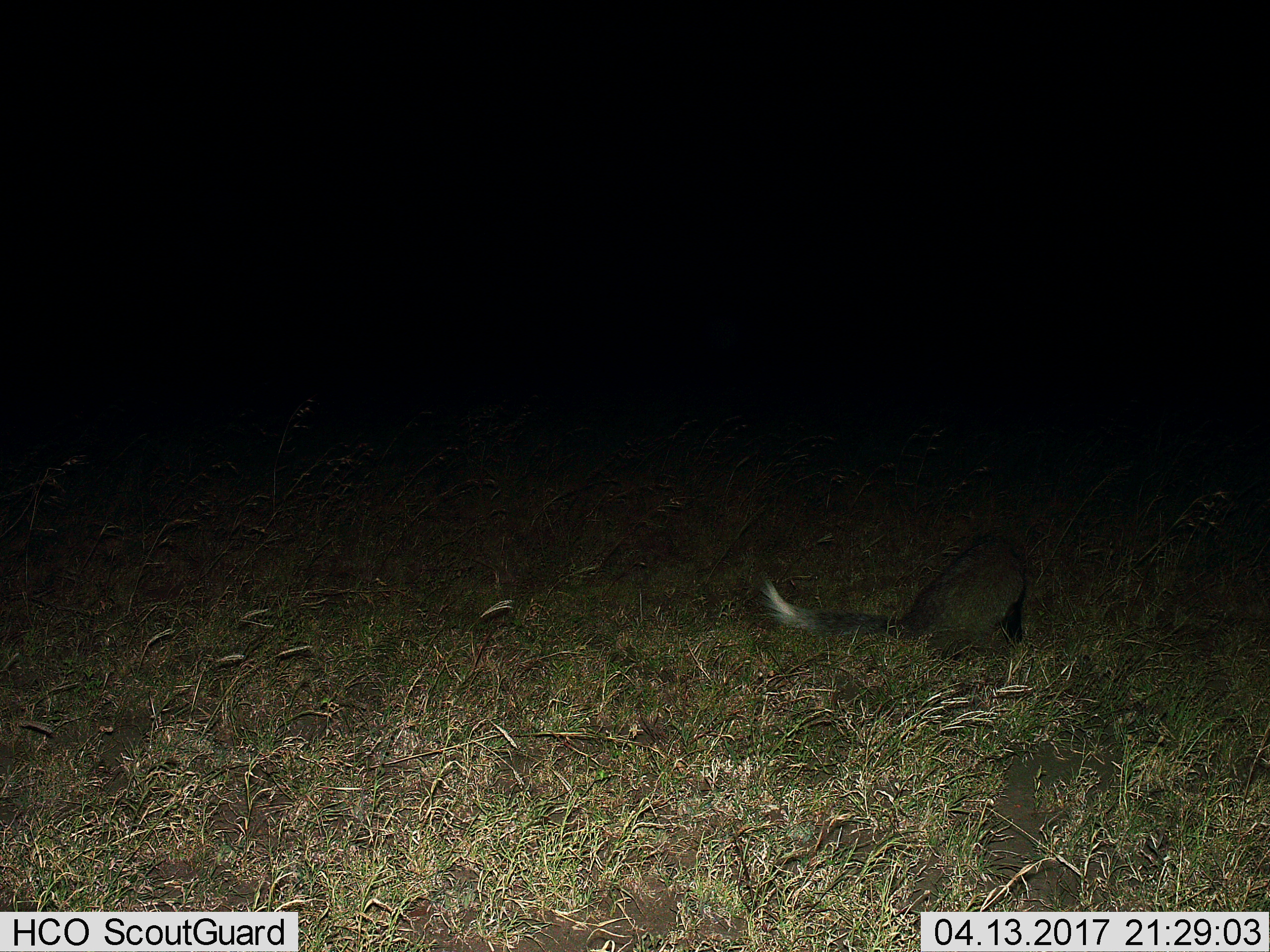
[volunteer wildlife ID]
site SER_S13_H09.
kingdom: Animalia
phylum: Chordata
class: Mammalia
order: Carnivora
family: Herpestidae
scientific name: Herpestidae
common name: mongoose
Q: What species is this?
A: Mongoose (Herpestidae).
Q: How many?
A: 1.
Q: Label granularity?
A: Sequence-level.